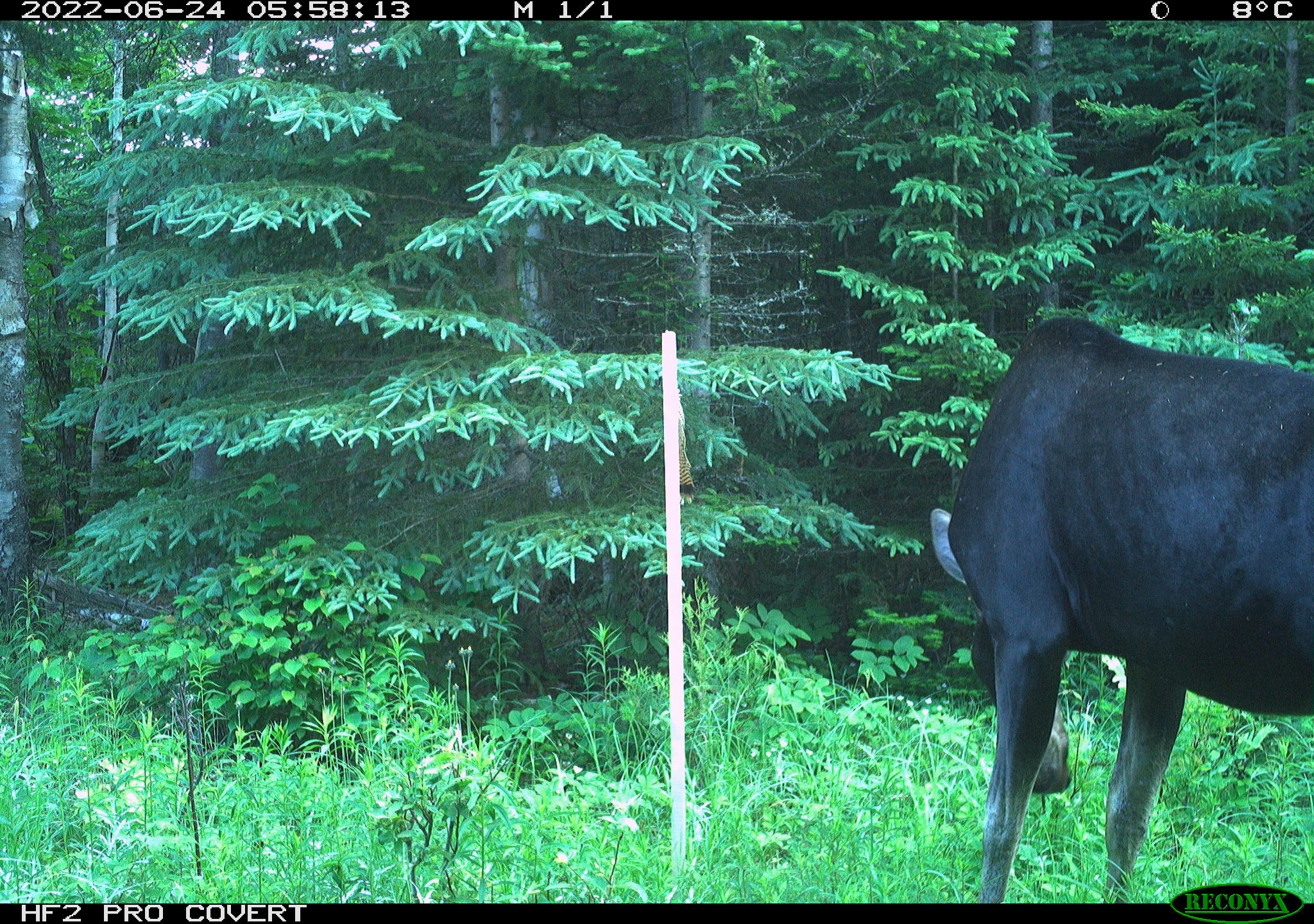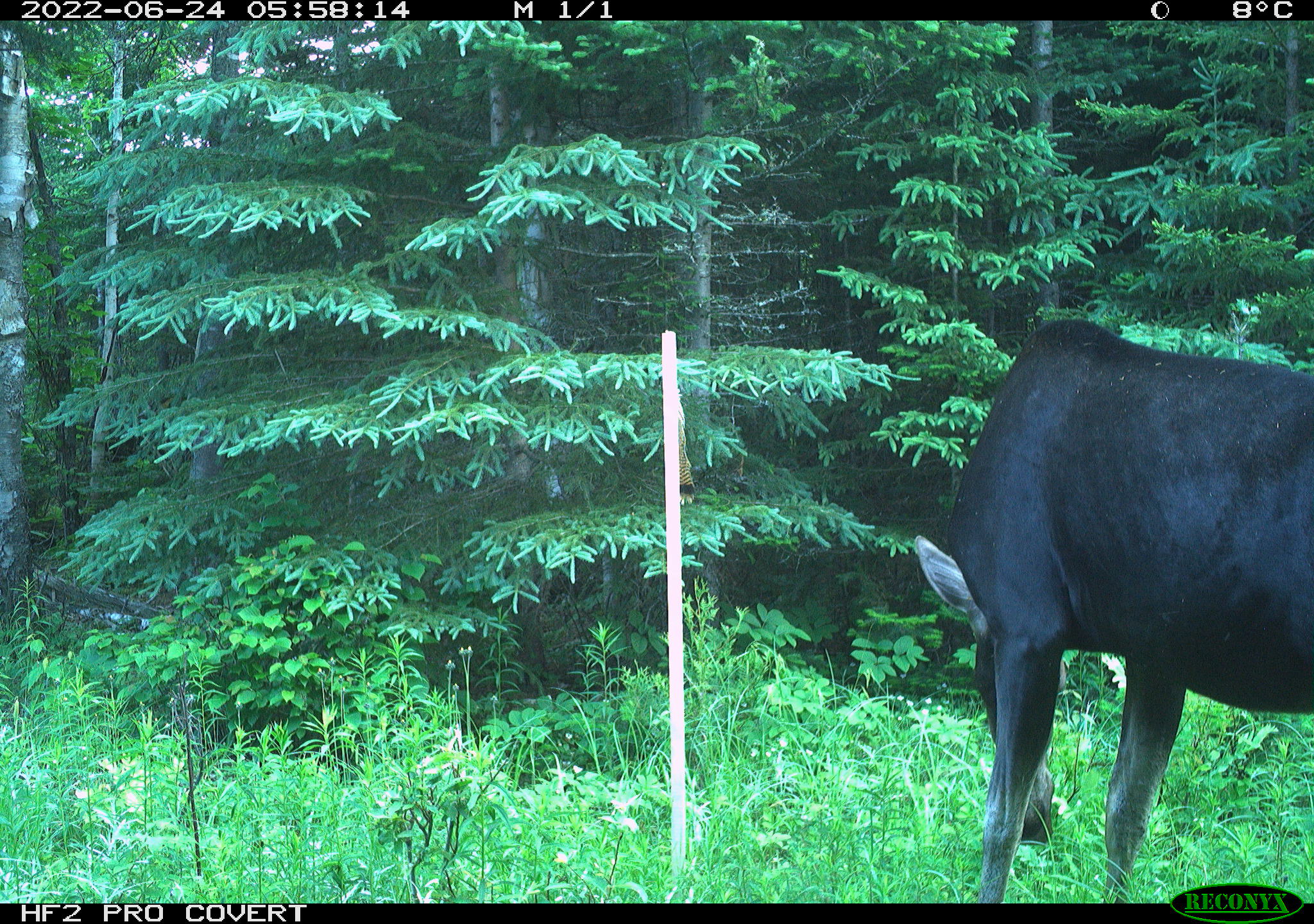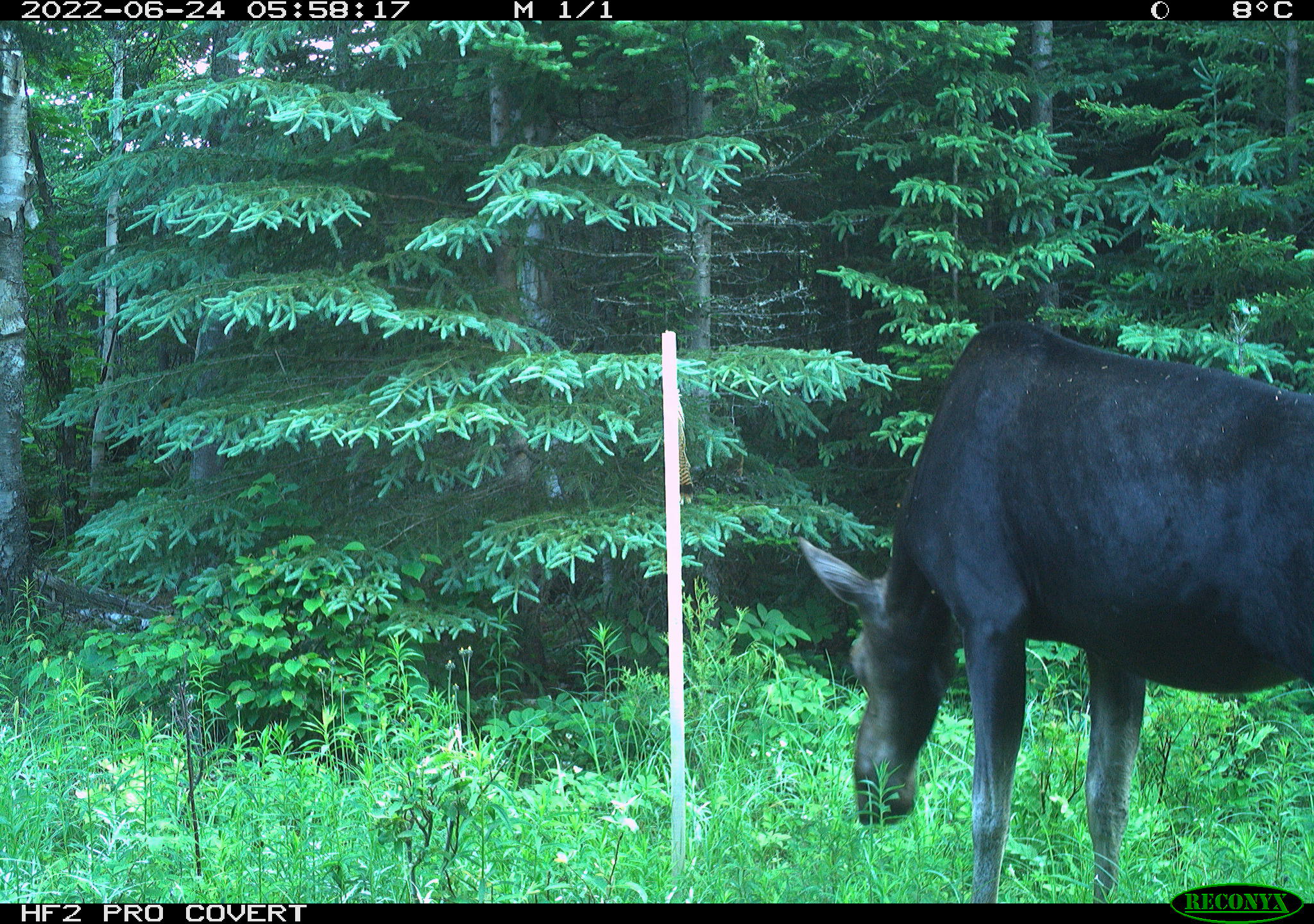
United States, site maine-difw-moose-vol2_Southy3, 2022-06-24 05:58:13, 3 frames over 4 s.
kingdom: Animalia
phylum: Chordata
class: Mammalia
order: Artiodactyla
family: Cervidae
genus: Alces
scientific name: Alces alces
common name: moose